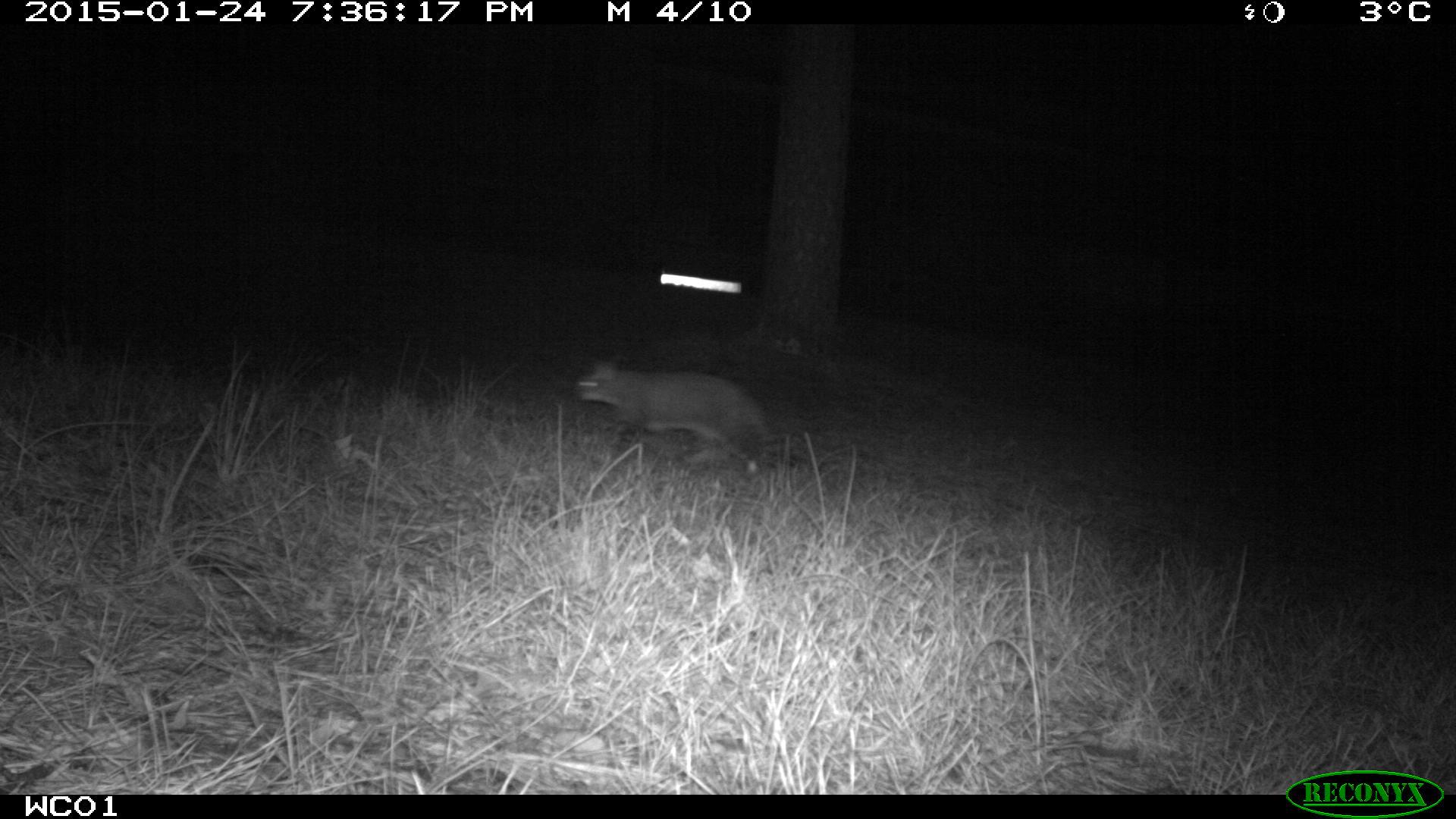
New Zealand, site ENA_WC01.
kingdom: Animalia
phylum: Chordata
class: Mammalia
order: Carnivora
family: Felidae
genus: Felis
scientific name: Felis catus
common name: domestic cat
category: cat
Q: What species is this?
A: Cat (domestic cat) (Felis catus).